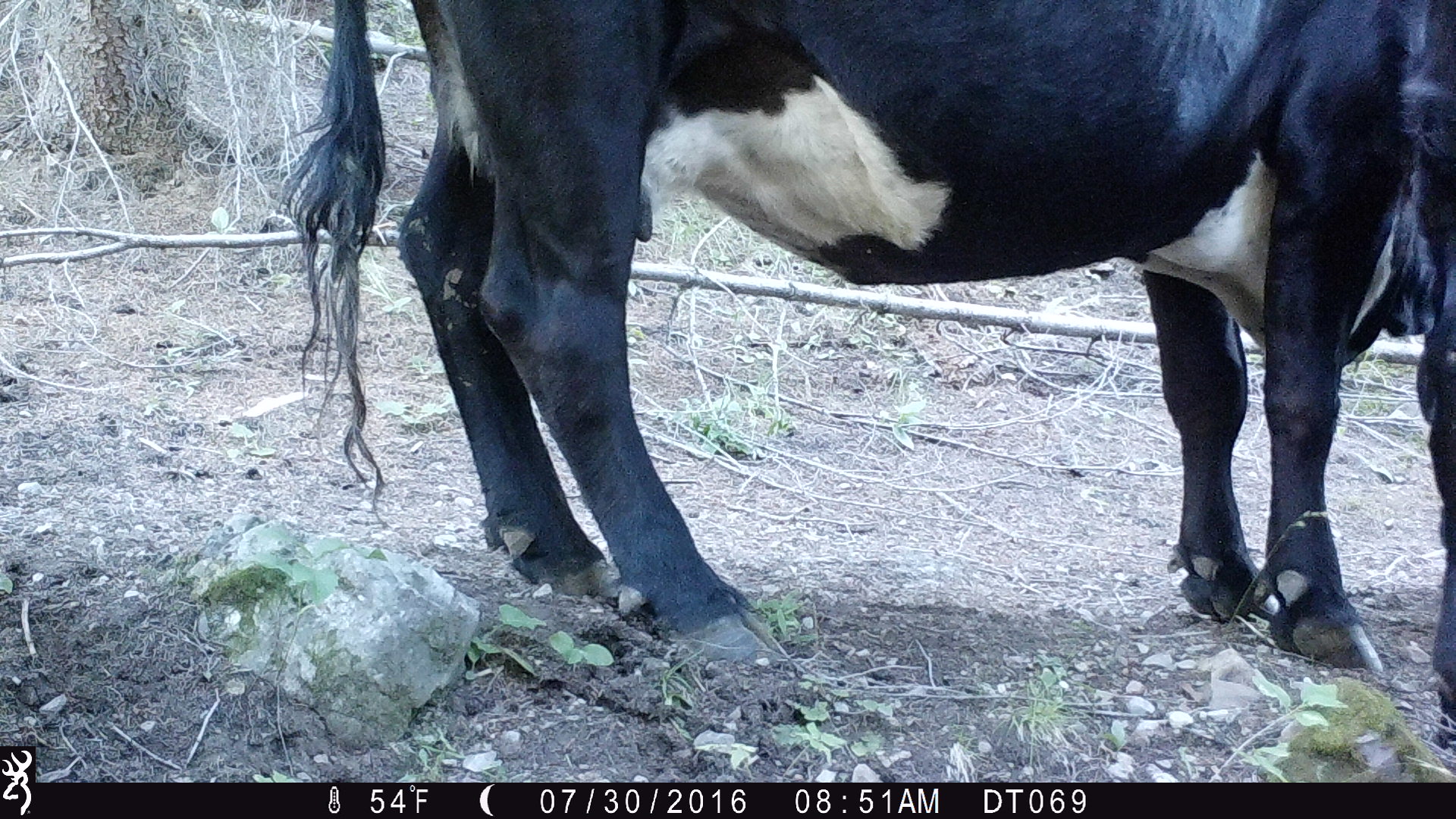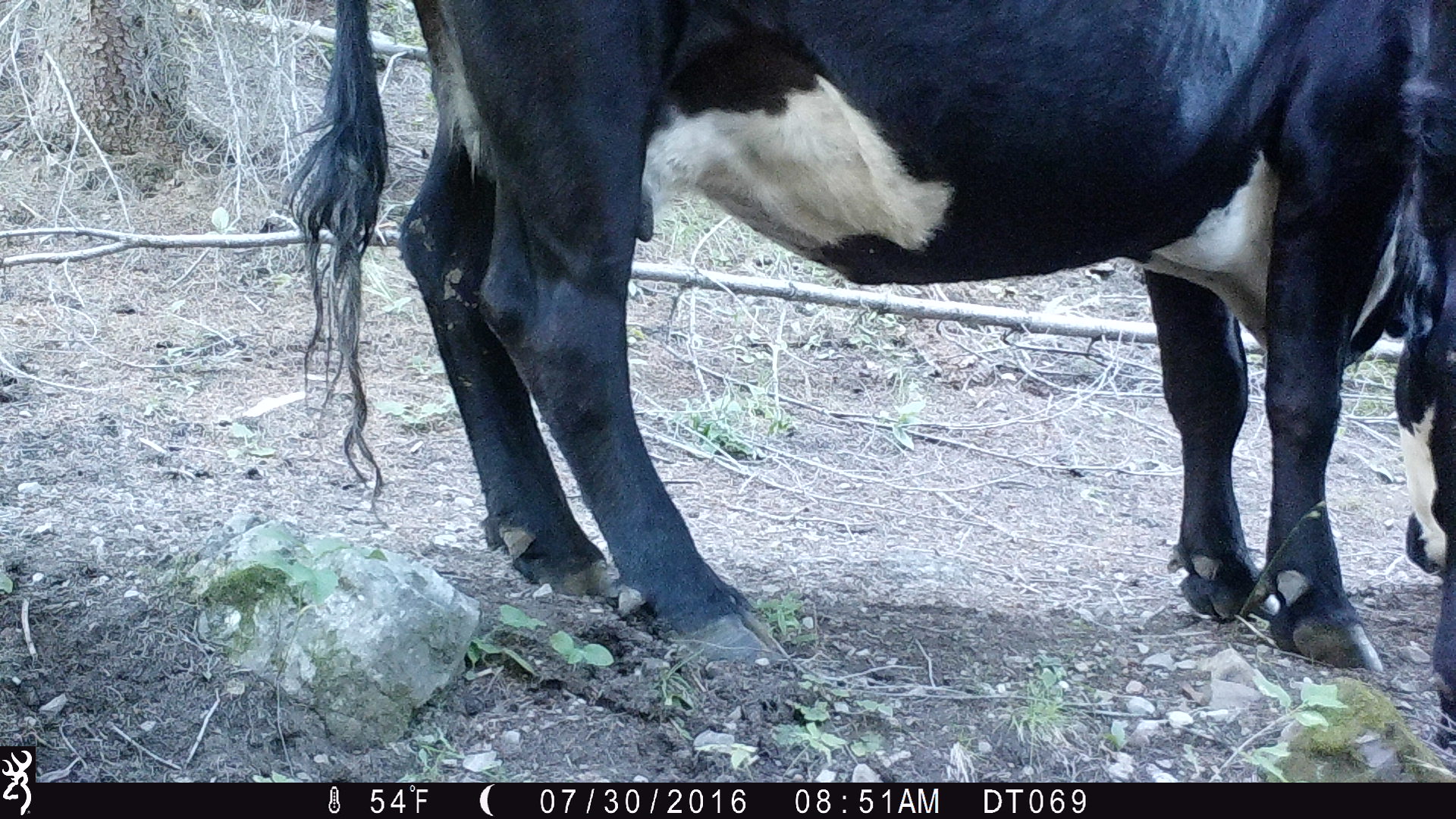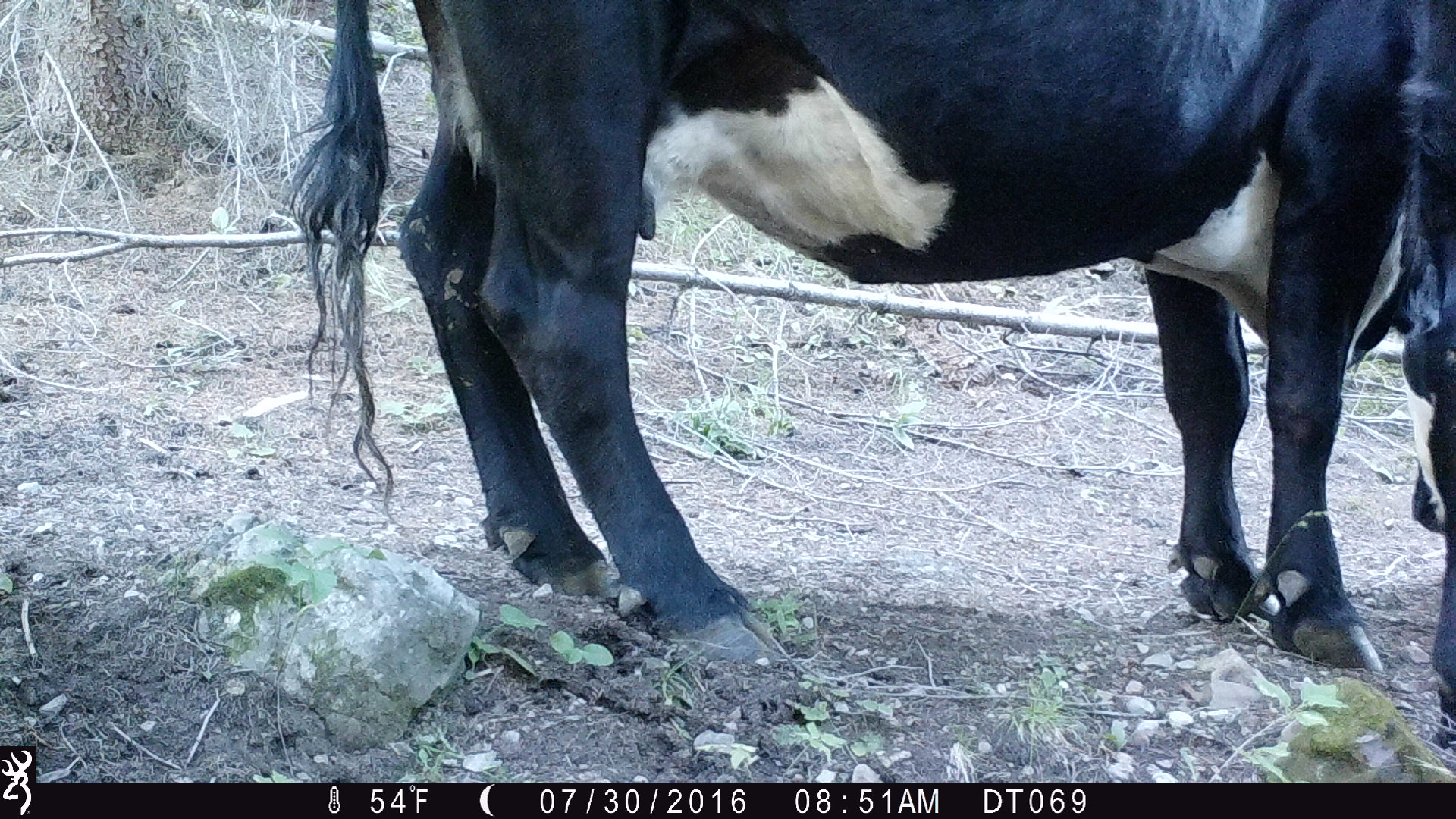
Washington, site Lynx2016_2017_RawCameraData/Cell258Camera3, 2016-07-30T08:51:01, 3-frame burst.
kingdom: Animalia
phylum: Chordata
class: Mammalia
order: Artiodactyla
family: Bovidae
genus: Bos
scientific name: Bos taurus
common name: domestic cattle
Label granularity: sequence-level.